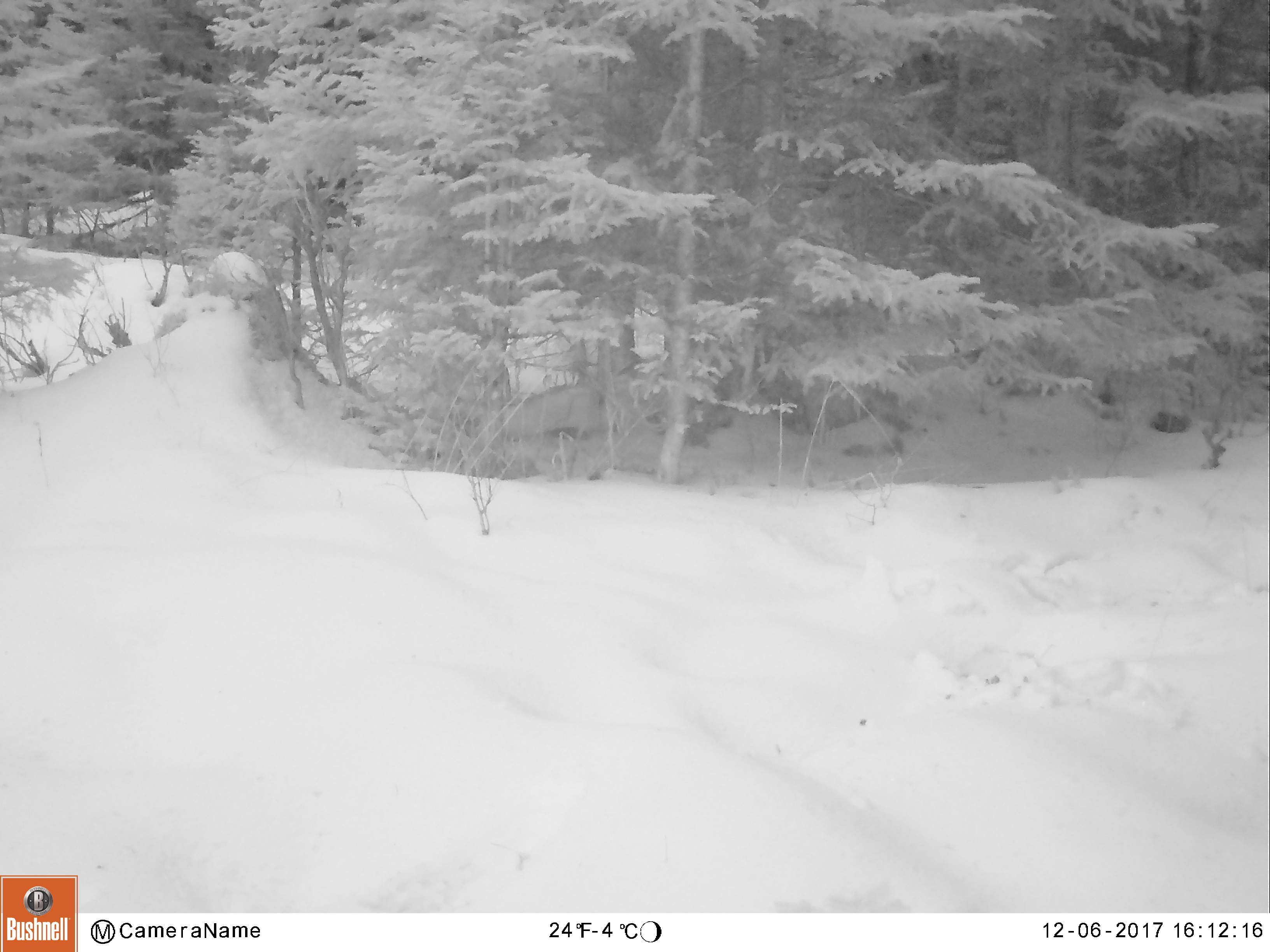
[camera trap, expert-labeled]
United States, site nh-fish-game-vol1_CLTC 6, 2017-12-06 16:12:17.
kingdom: Animalia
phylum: Chordata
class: Mammalia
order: Artiodactyla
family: Cervidae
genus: Alces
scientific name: Alces alces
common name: moose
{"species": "moose (Alces alces)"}